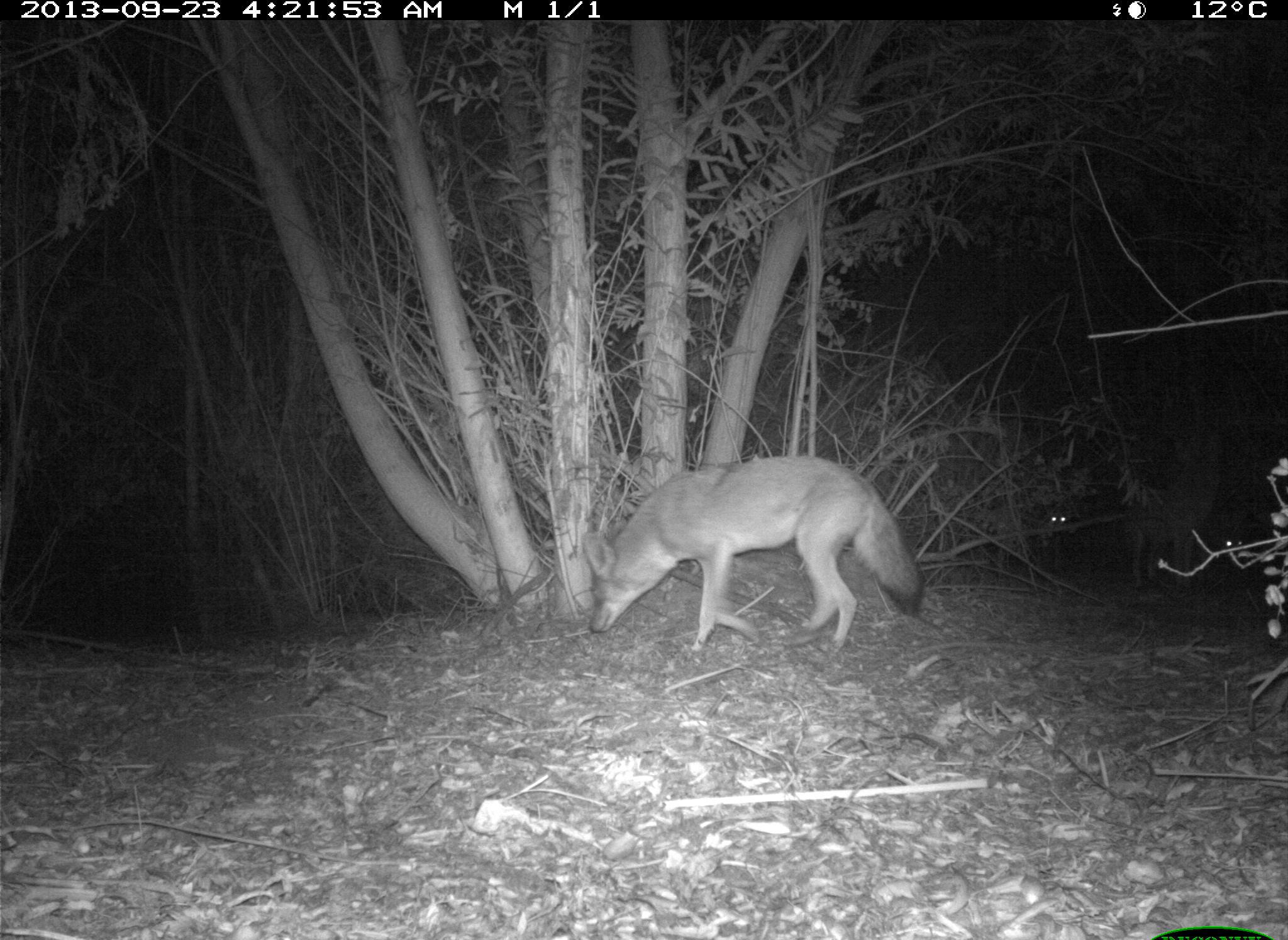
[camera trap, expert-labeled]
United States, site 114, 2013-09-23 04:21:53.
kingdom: Animalia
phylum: Chordata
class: Mammalia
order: Carnivora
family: Canidae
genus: Canis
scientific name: Canis latrans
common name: coyote